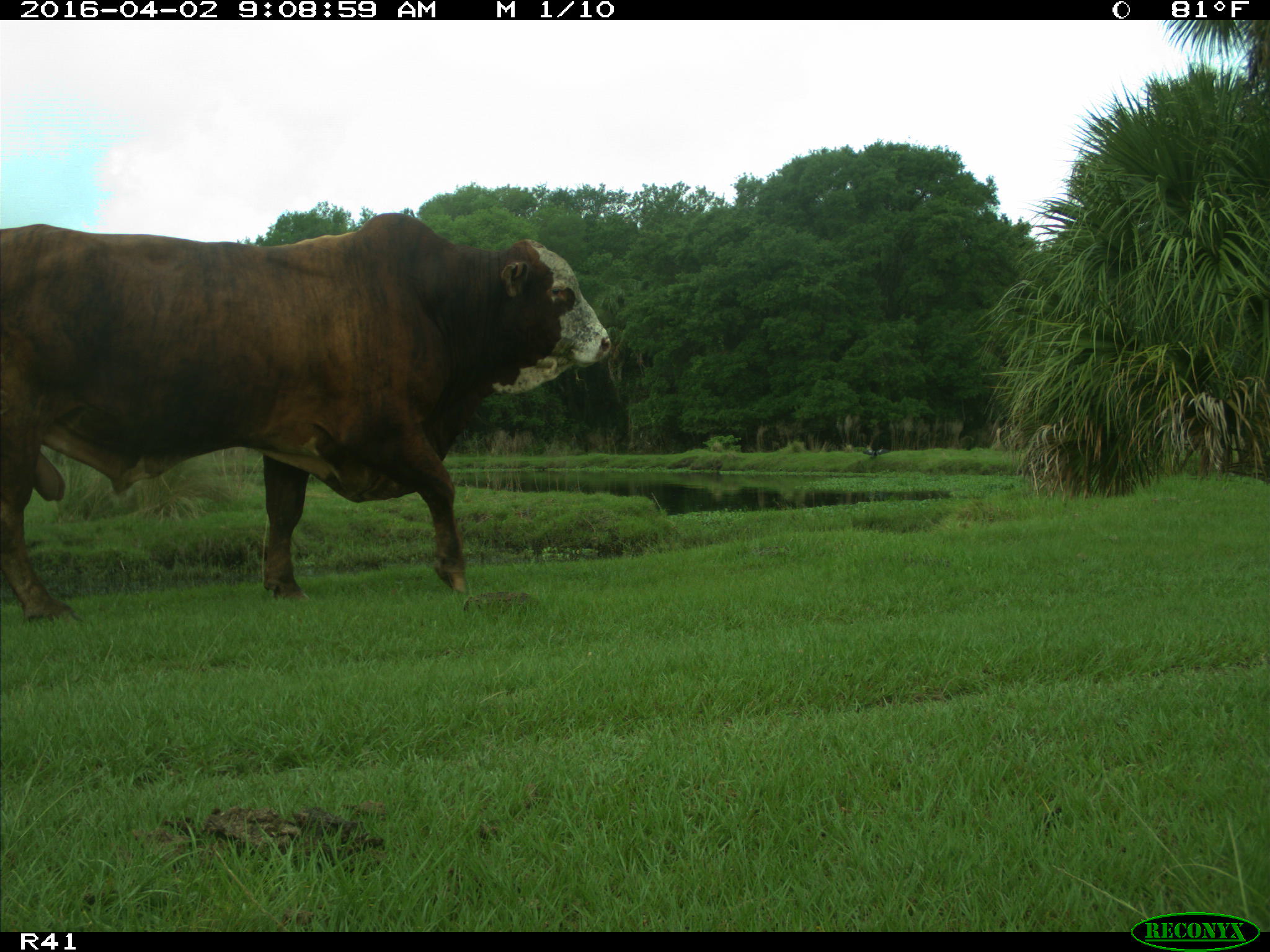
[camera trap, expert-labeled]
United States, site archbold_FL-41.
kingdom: Animalia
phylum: Chordata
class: Mammalia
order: Artiodactyla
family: Bovidae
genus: Bos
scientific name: Bos taurus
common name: domestic cow